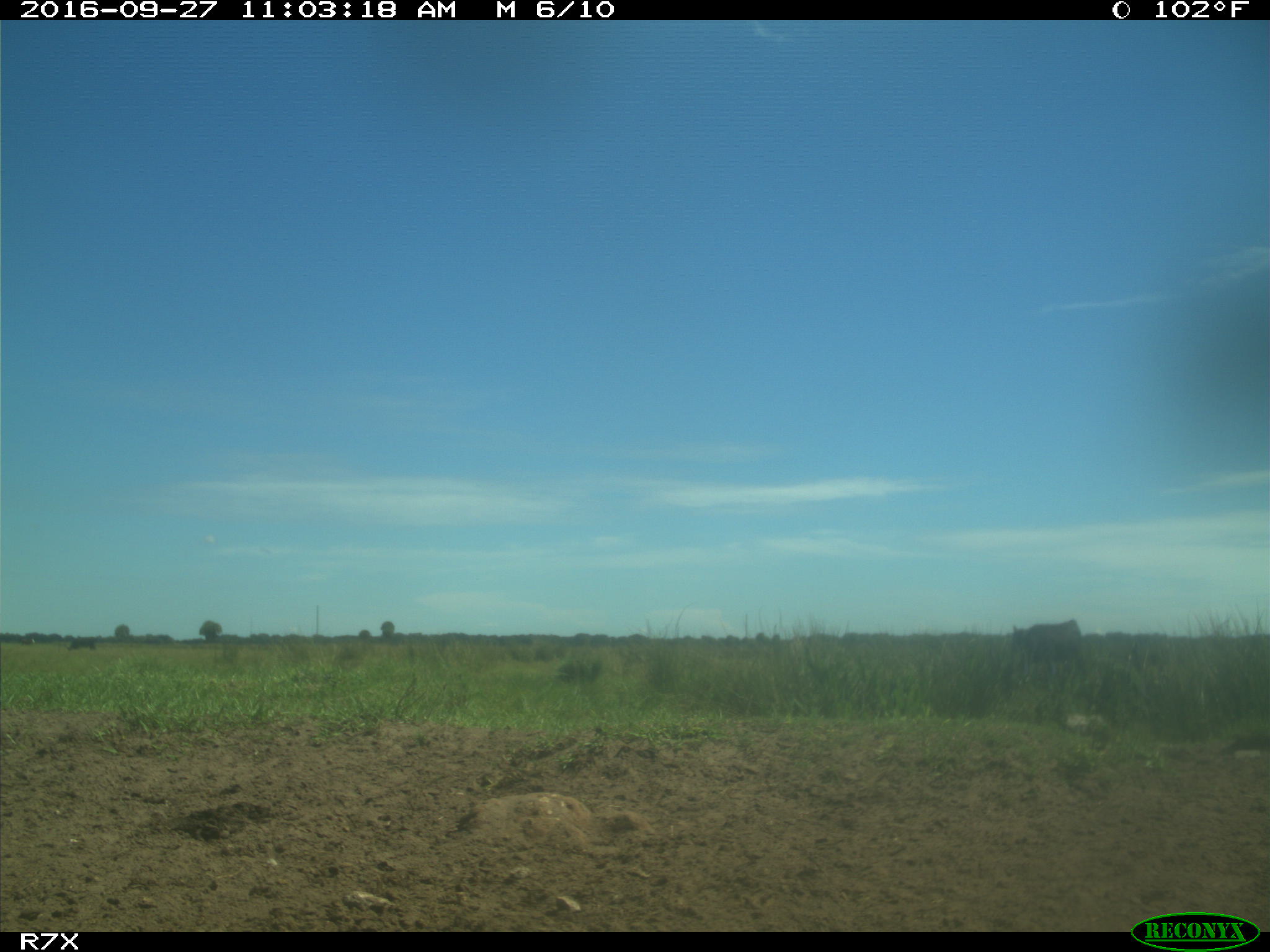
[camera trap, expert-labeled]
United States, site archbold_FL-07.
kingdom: Animalia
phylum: Chordata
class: Mammalia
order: Artiodactyla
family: Bovidae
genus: Bos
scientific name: Bos taurus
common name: domestic cow